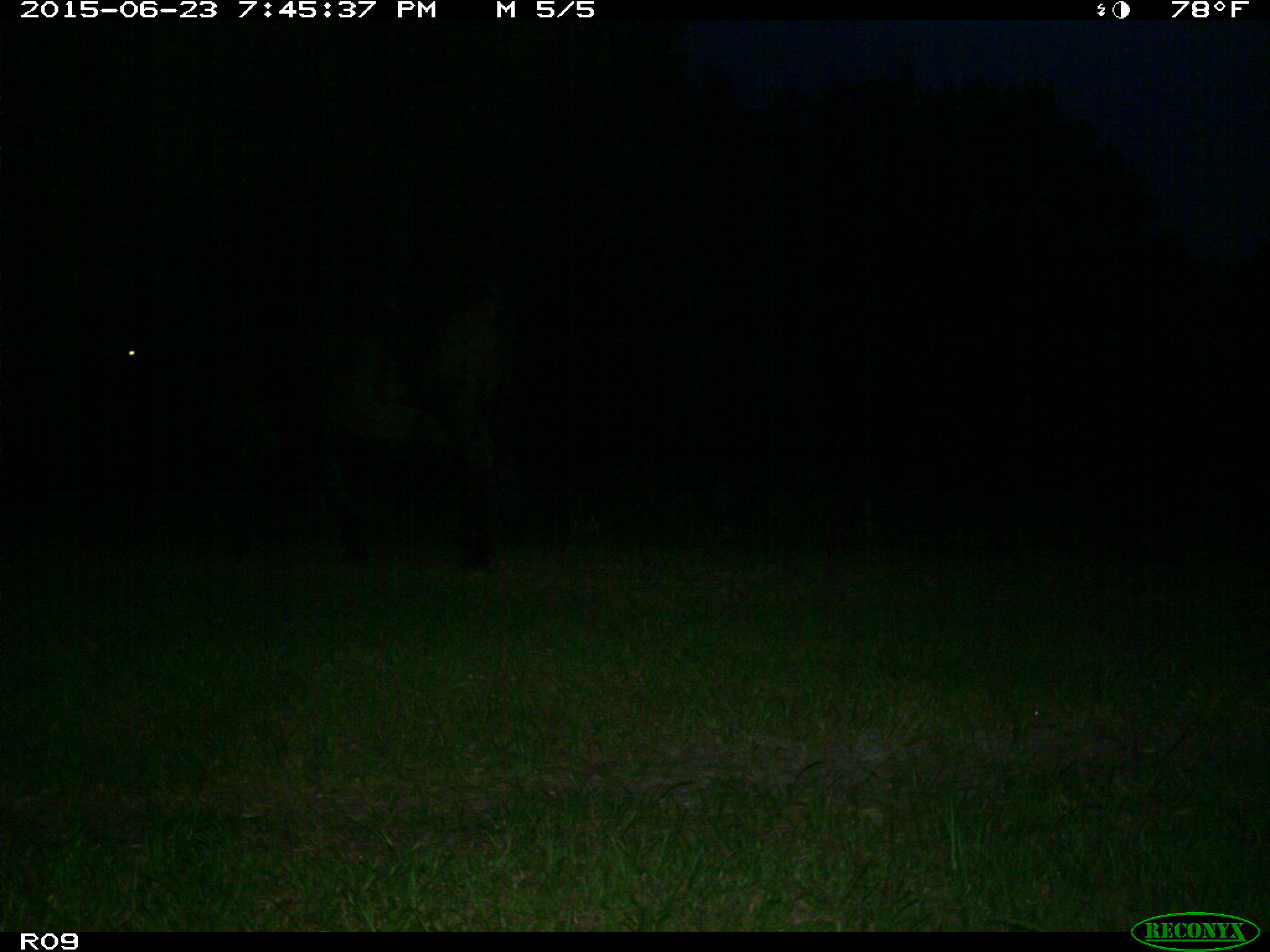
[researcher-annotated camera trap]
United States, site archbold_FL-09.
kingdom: Animalia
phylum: Chordata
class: Mammalia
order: Artiodactyla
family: Bovidae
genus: Bos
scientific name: Bos taurus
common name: domestic cow